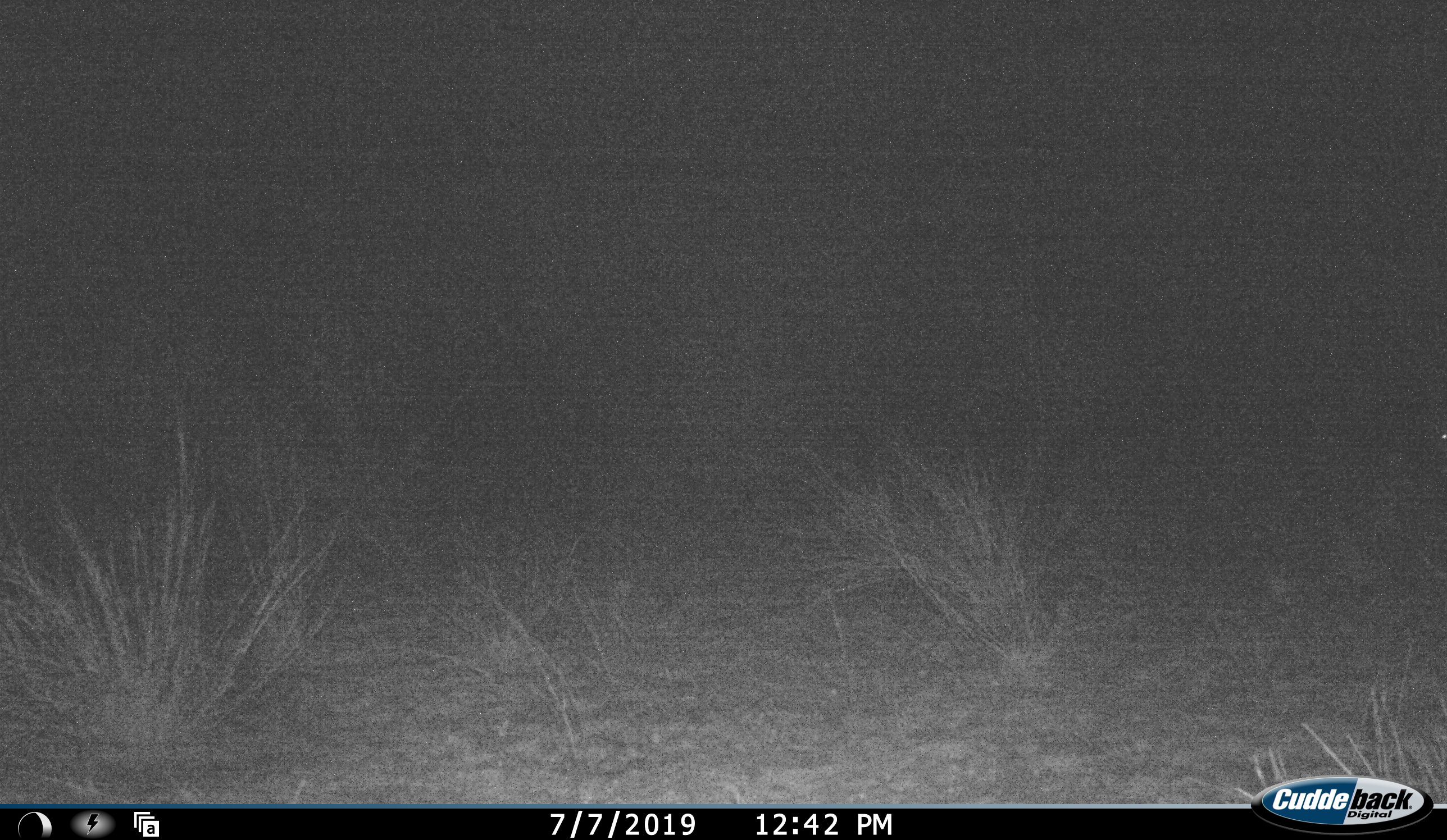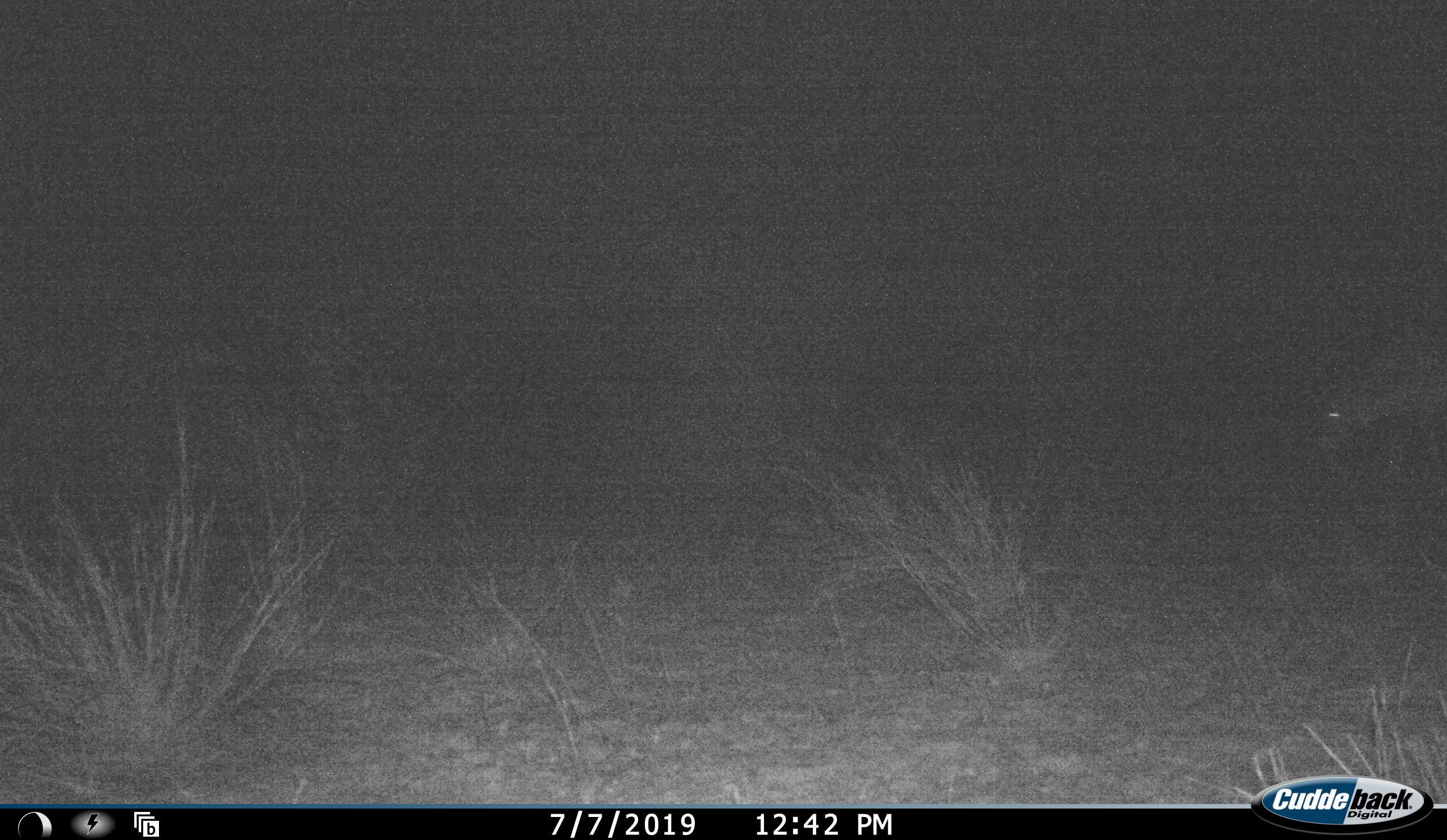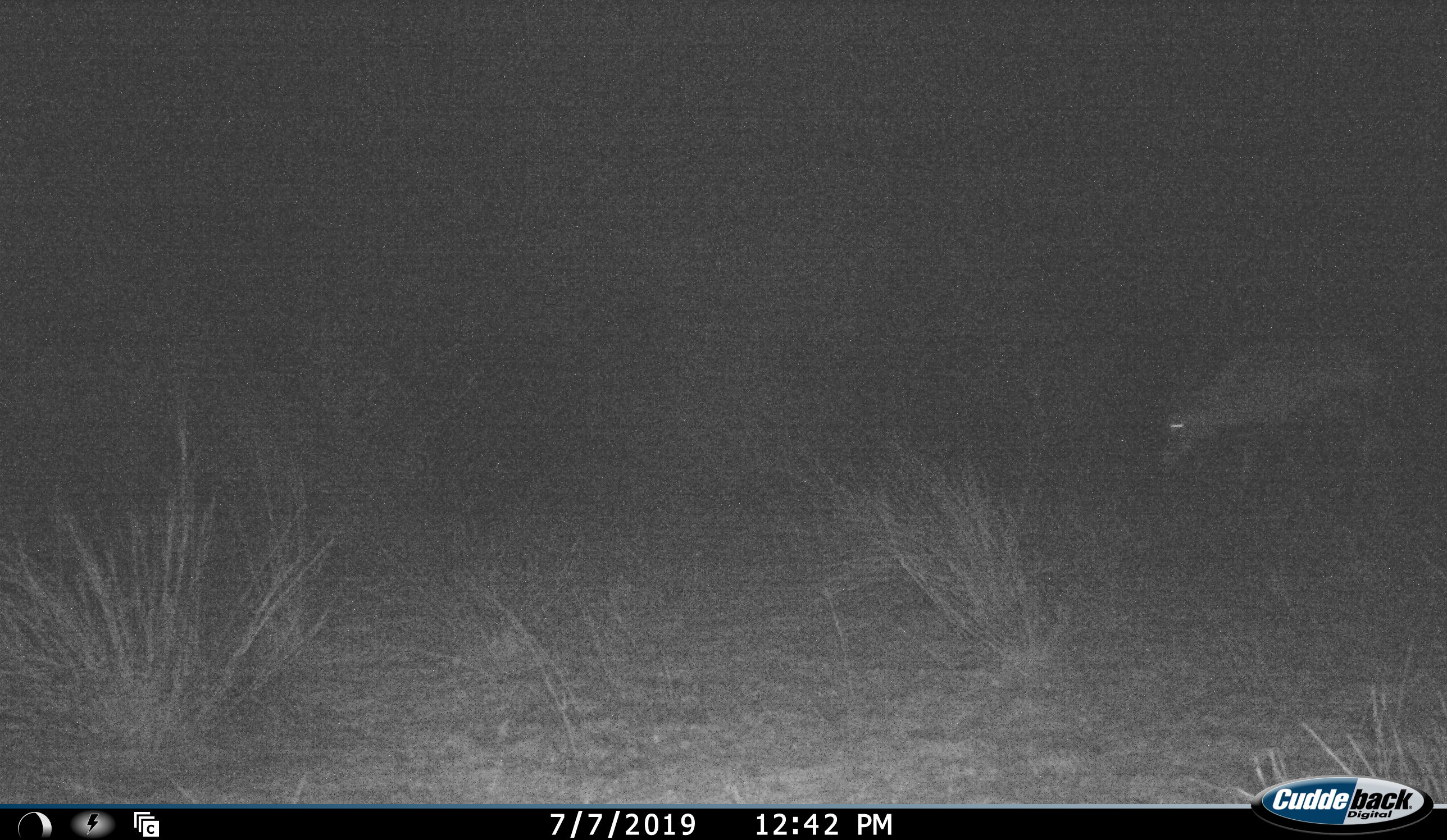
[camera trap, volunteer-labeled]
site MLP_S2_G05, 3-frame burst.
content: unidentified animal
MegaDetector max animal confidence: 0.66